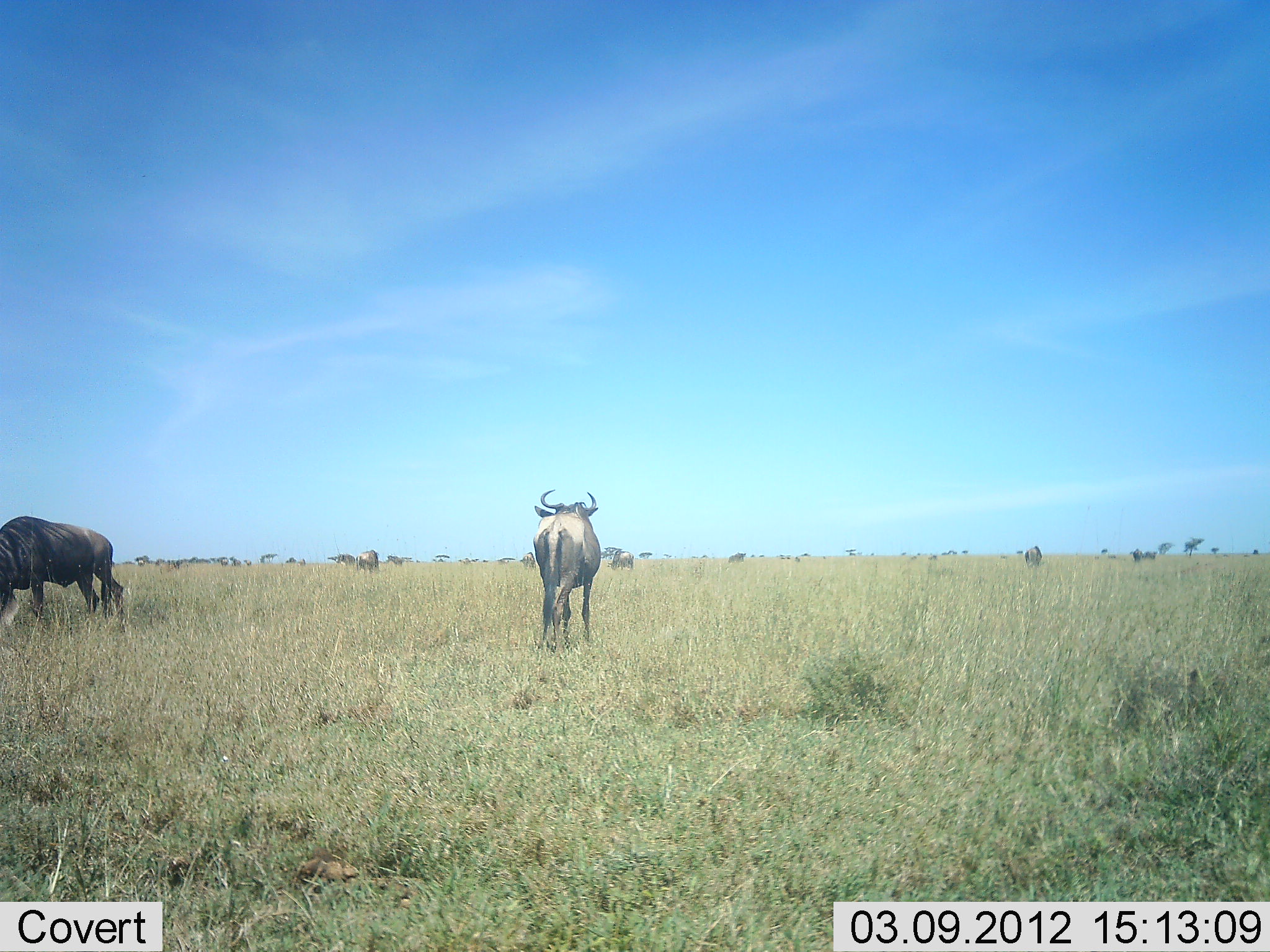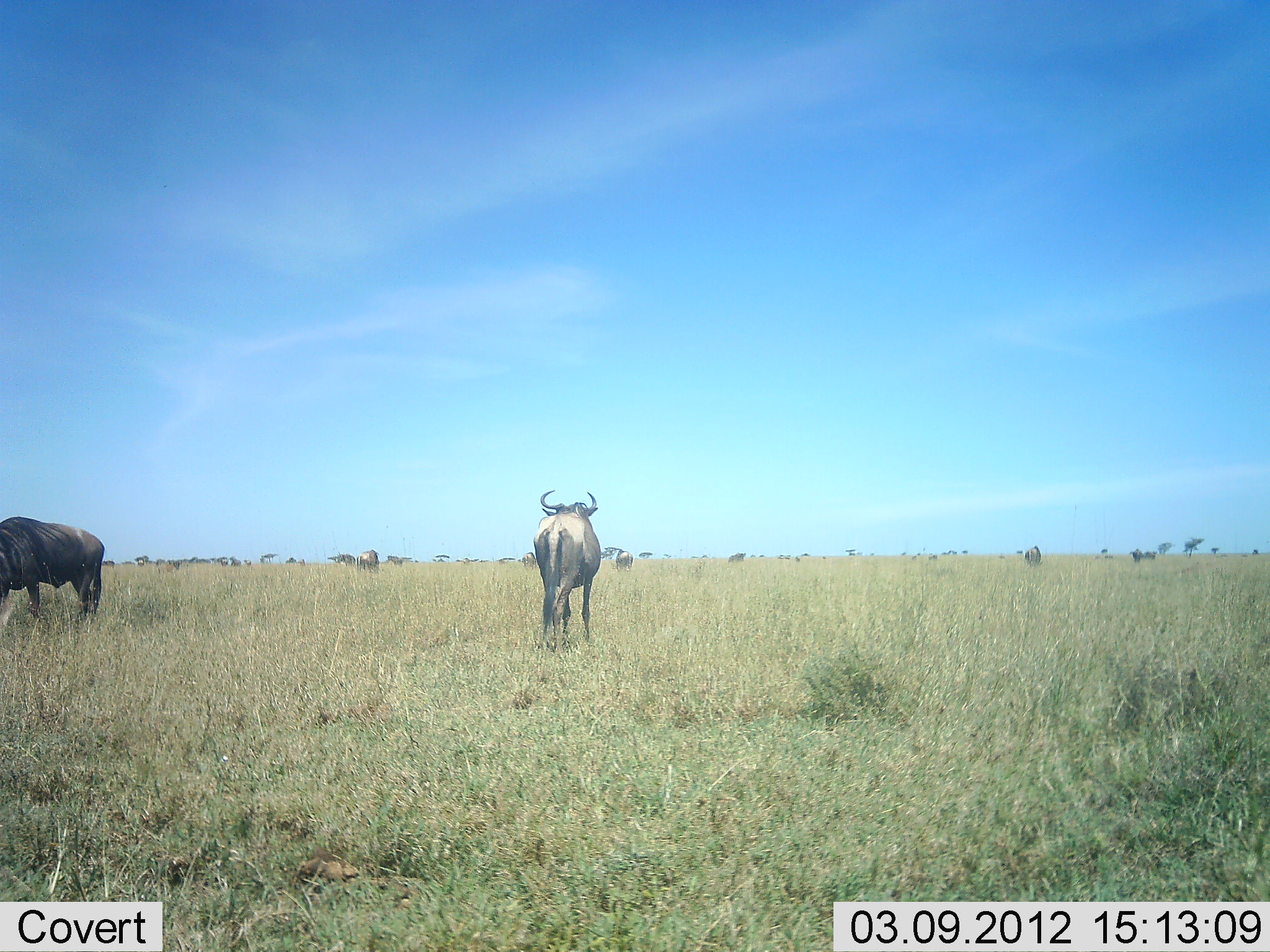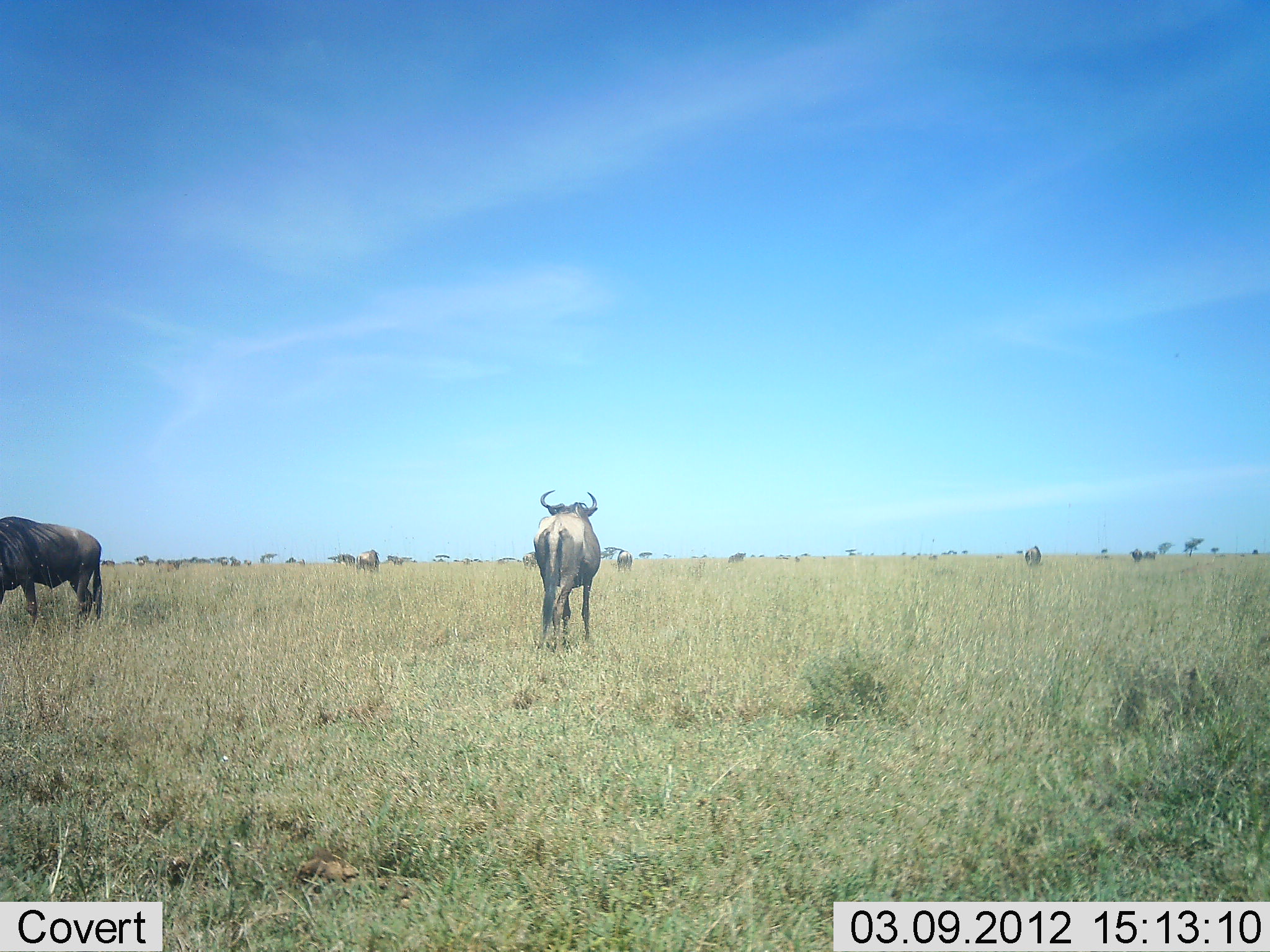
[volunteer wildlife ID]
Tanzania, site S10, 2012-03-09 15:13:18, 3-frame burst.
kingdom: Animalia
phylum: Chordata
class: Mammalia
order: Artiodactyla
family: Bovidae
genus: Connochaetes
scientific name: Connochaetes taurinus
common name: blue wildebeest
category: wildebeest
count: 11-50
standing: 86%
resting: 0%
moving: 43%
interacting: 0%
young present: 5%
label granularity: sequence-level